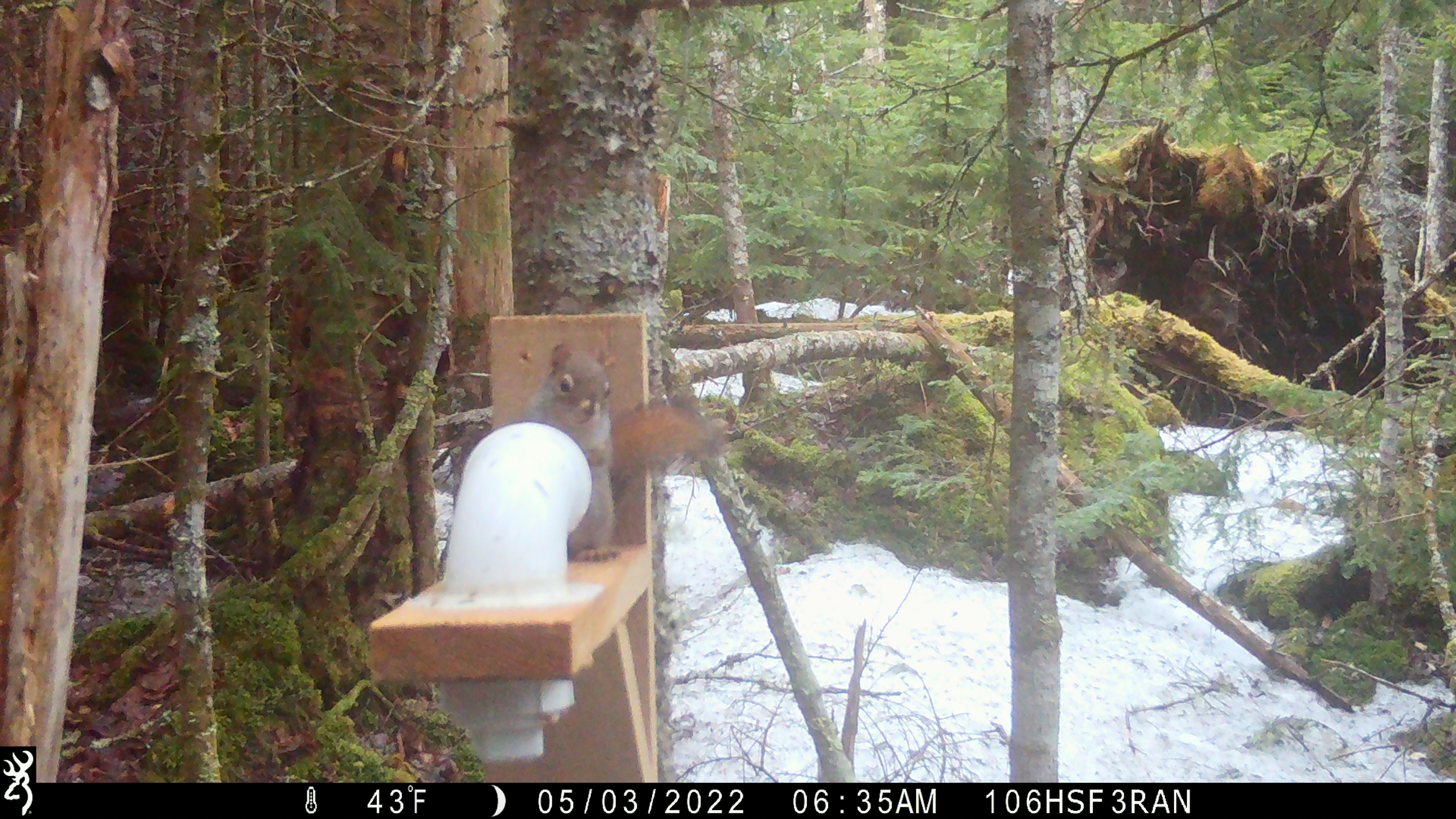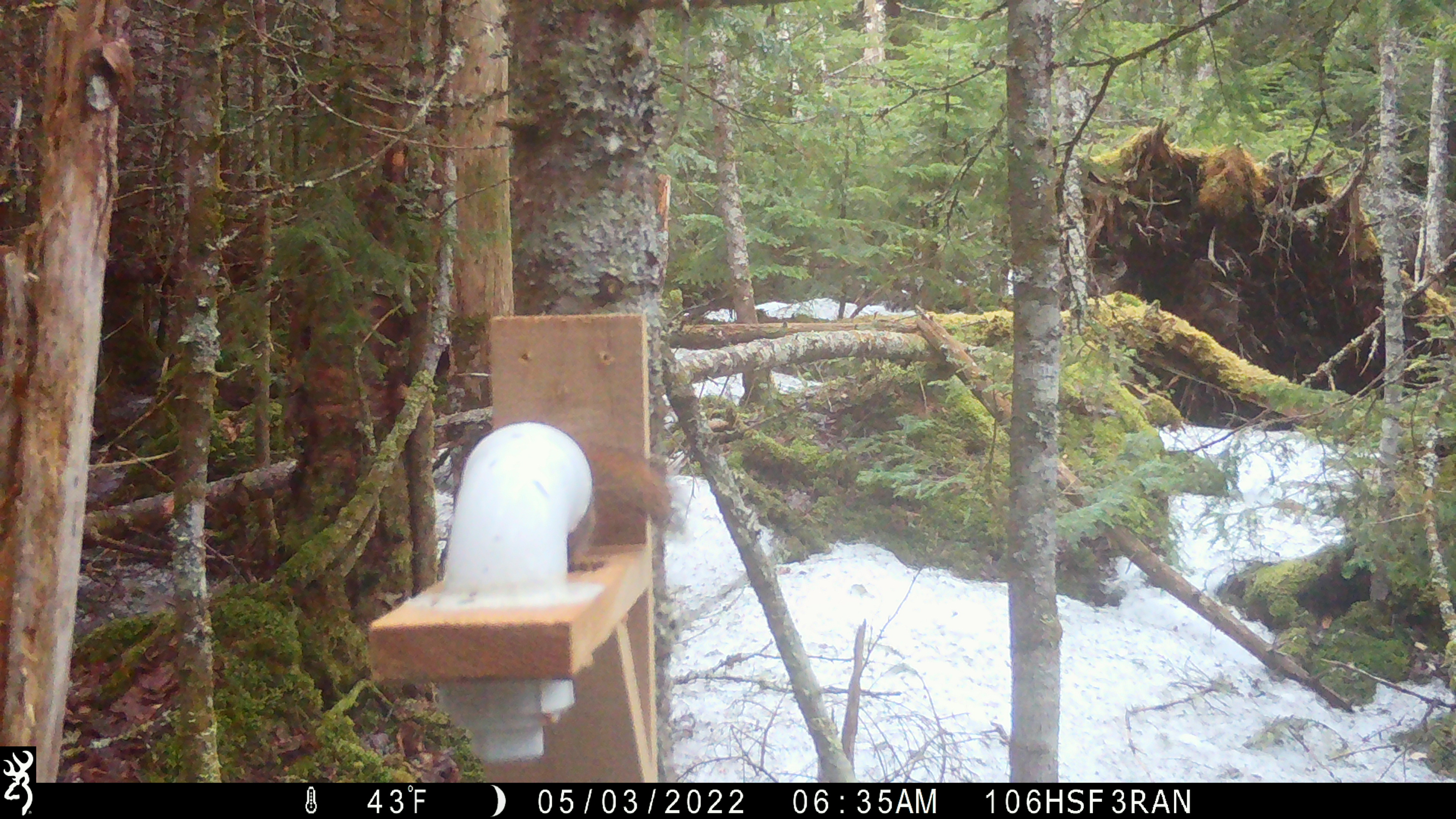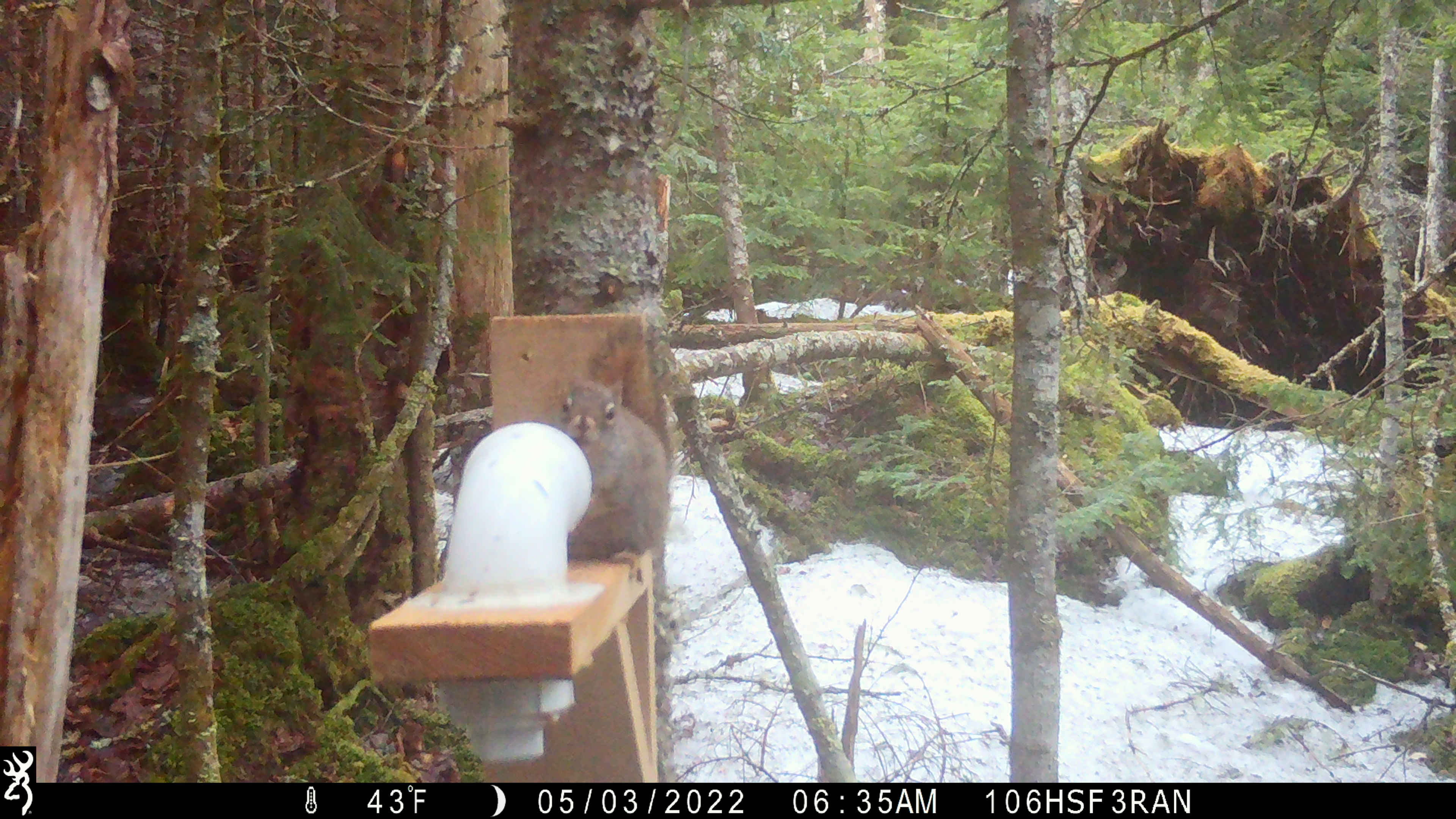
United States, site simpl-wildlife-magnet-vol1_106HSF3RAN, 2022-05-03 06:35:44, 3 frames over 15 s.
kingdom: Animalia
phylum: Chordata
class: Mammalia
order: Rodentia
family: Sciuridae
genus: Tamiasciurus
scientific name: Tamiasciurus hudsonicus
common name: red squirrel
Red squirrel (Tamiasciurus hudsonicus).